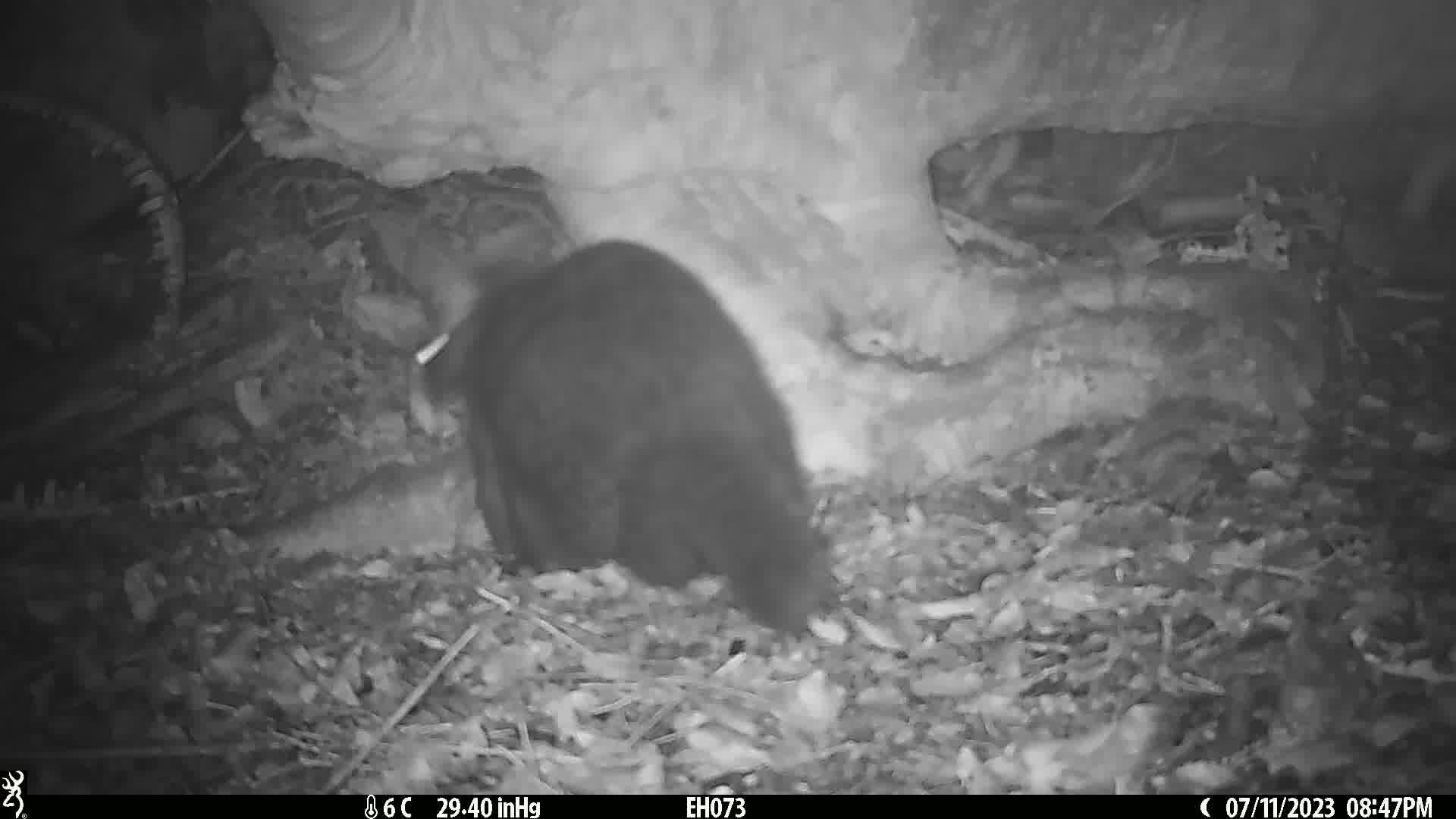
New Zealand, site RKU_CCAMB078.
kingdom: Animalia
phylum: Chordata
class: Mammalia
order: Diprotodontia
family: Phalangeridae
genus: Trichosurus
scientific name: Trichosurus vulpecula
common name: common brushtail possum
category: possum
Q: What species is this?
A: Possum (common brushtail possum) (Trichosurus vulpecula).